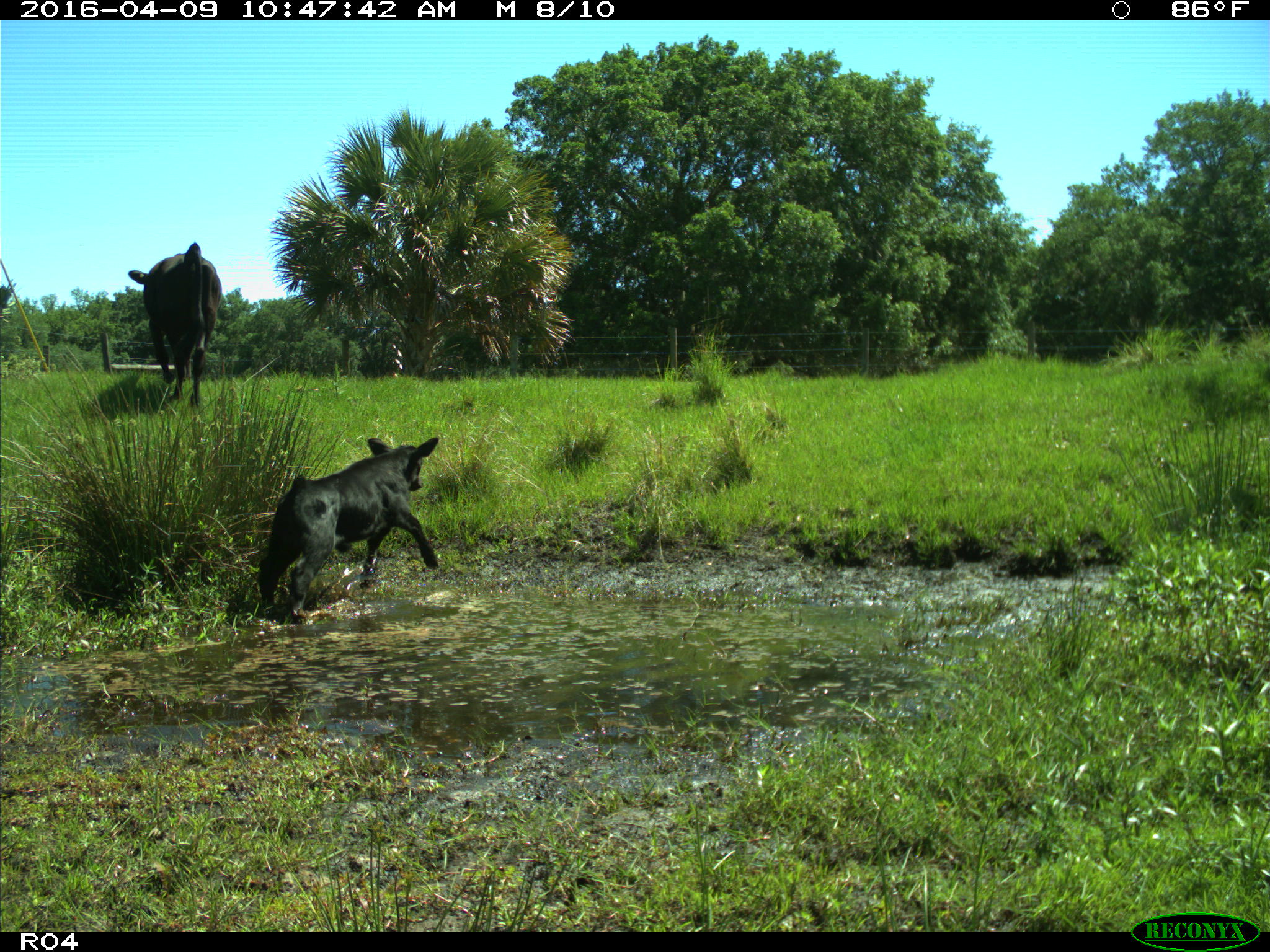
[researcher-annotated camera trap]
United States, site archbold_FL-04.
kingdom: Animalia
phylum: Chordata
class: Mammalia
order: Artiodactyla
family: Bovidae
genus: Bos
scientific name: Bos taurus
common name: domestic cow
Bos taurus (domestic cow).